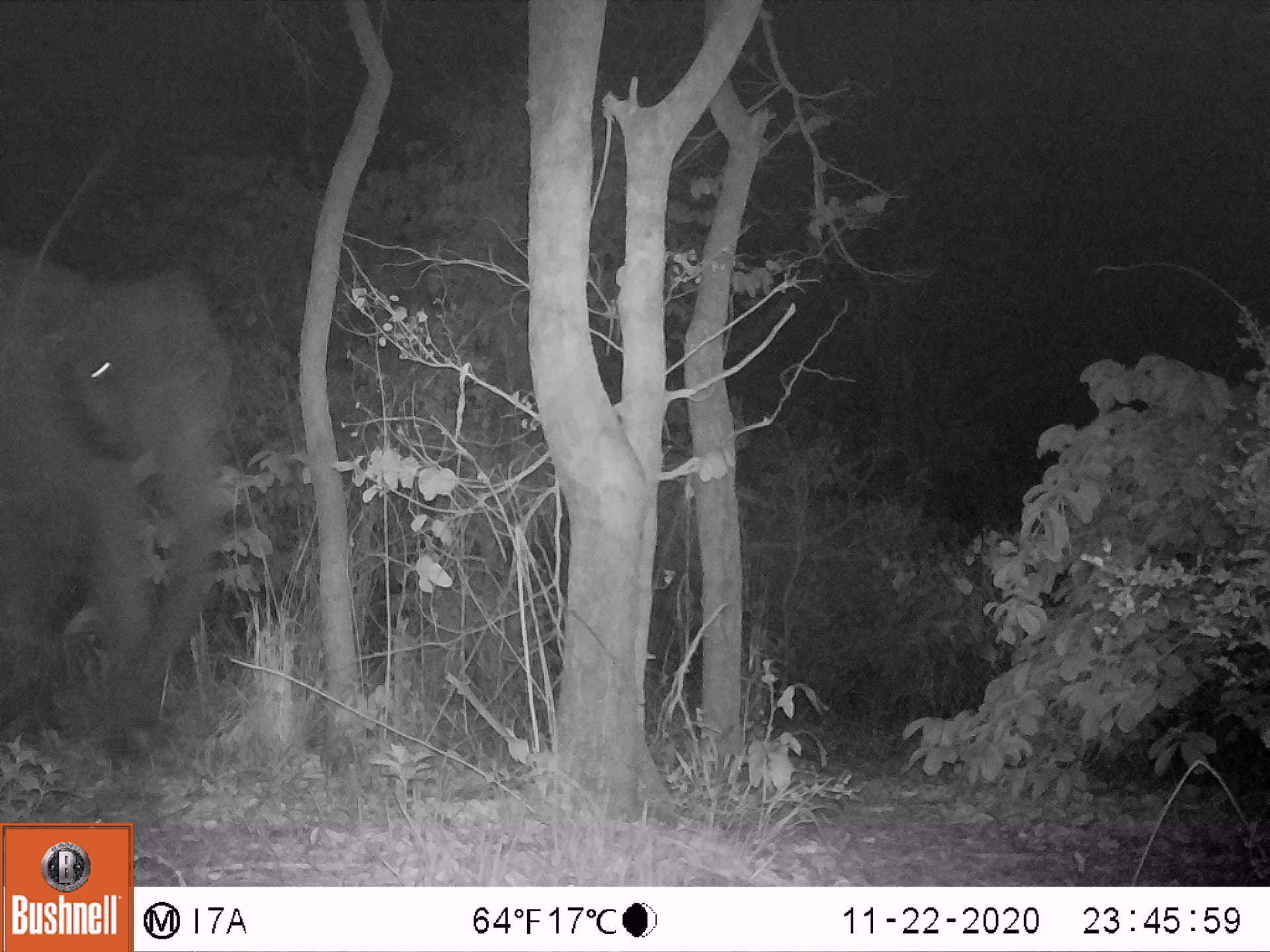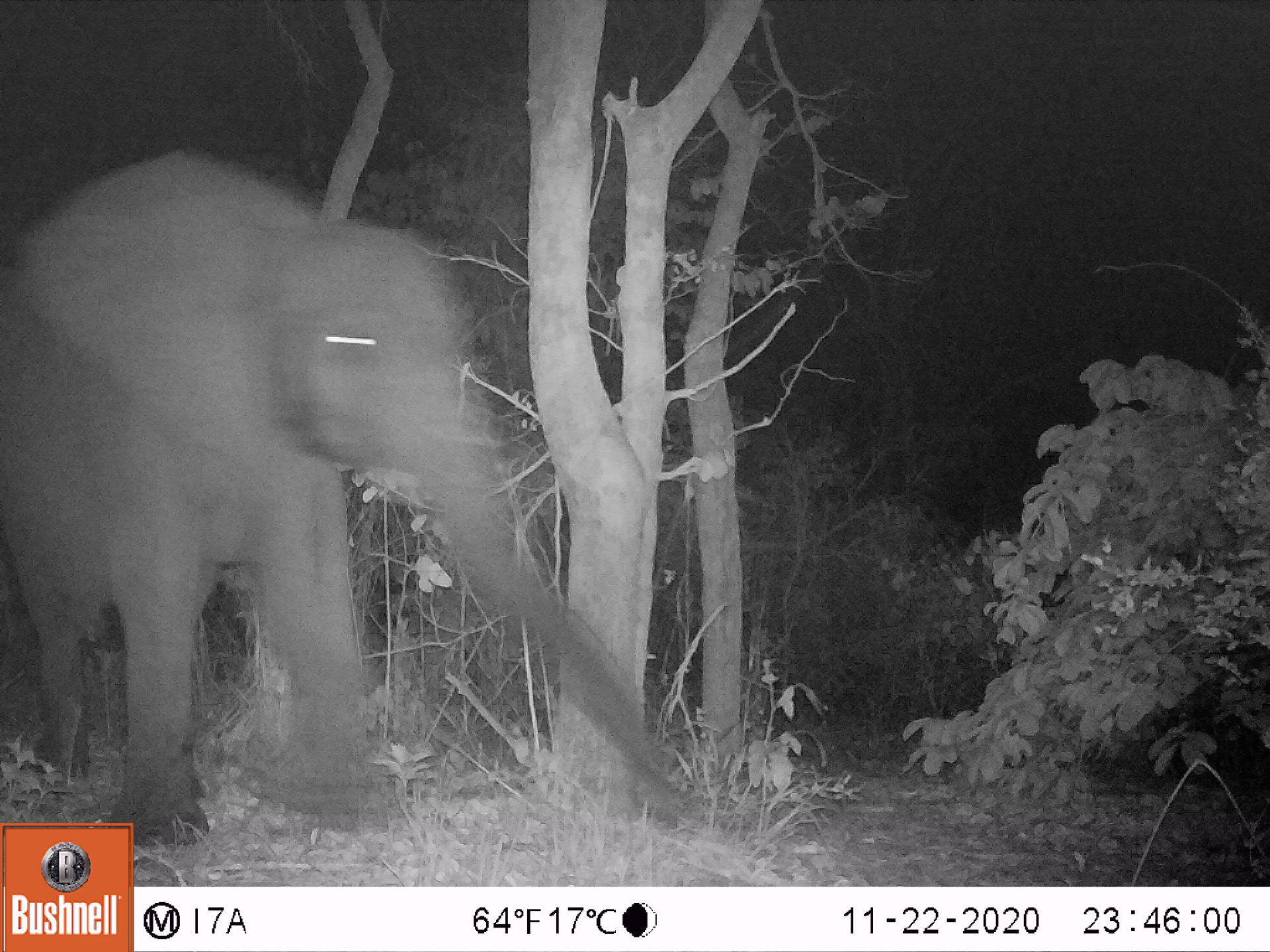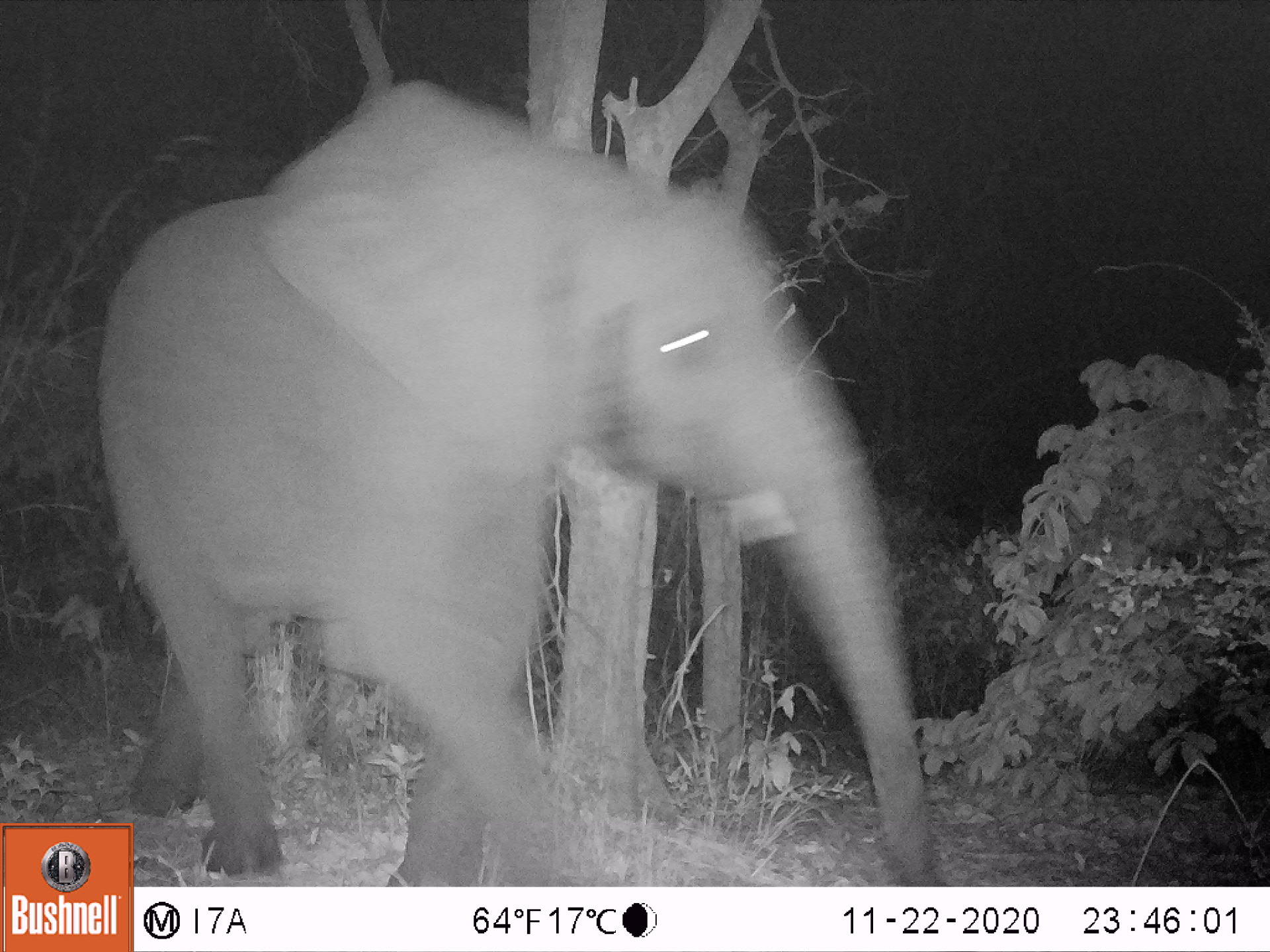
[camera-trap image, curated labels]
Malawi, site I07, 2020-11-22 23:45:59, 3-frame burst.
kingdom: Animalia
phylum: Chordata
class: Mammalia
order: Proboscidea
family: Elephantidae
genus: Loxodonta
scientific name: Loxodonta africana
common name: african savanna elephant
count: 1